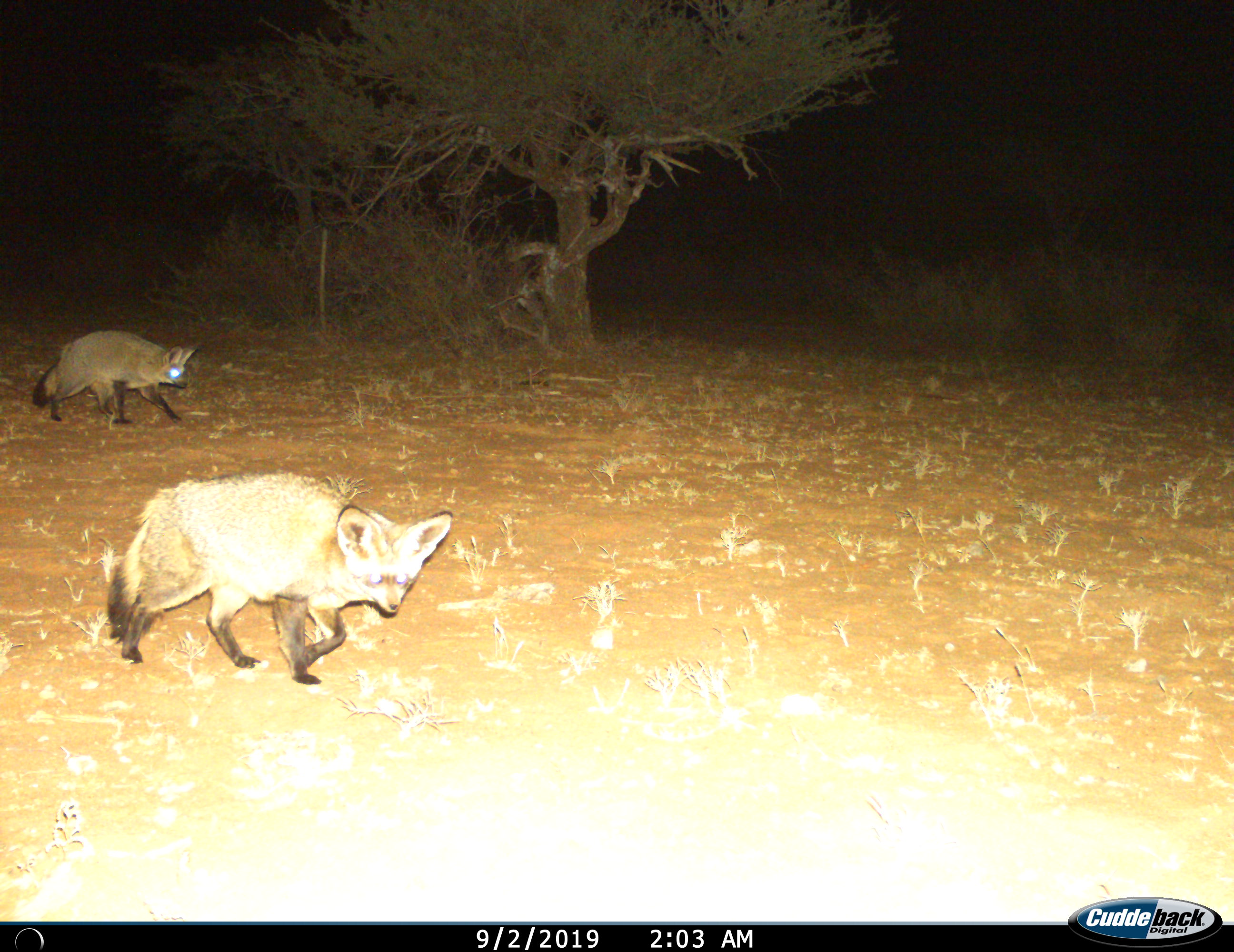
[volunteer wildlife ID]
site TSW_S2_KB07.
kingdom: Animalia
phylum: Chordata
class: Mammalia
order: Carnivora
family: Canidae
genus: Otocyon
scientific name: Otocyon megalotis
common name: bat-eared fox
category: foxbateared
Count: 2.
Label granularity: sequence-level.